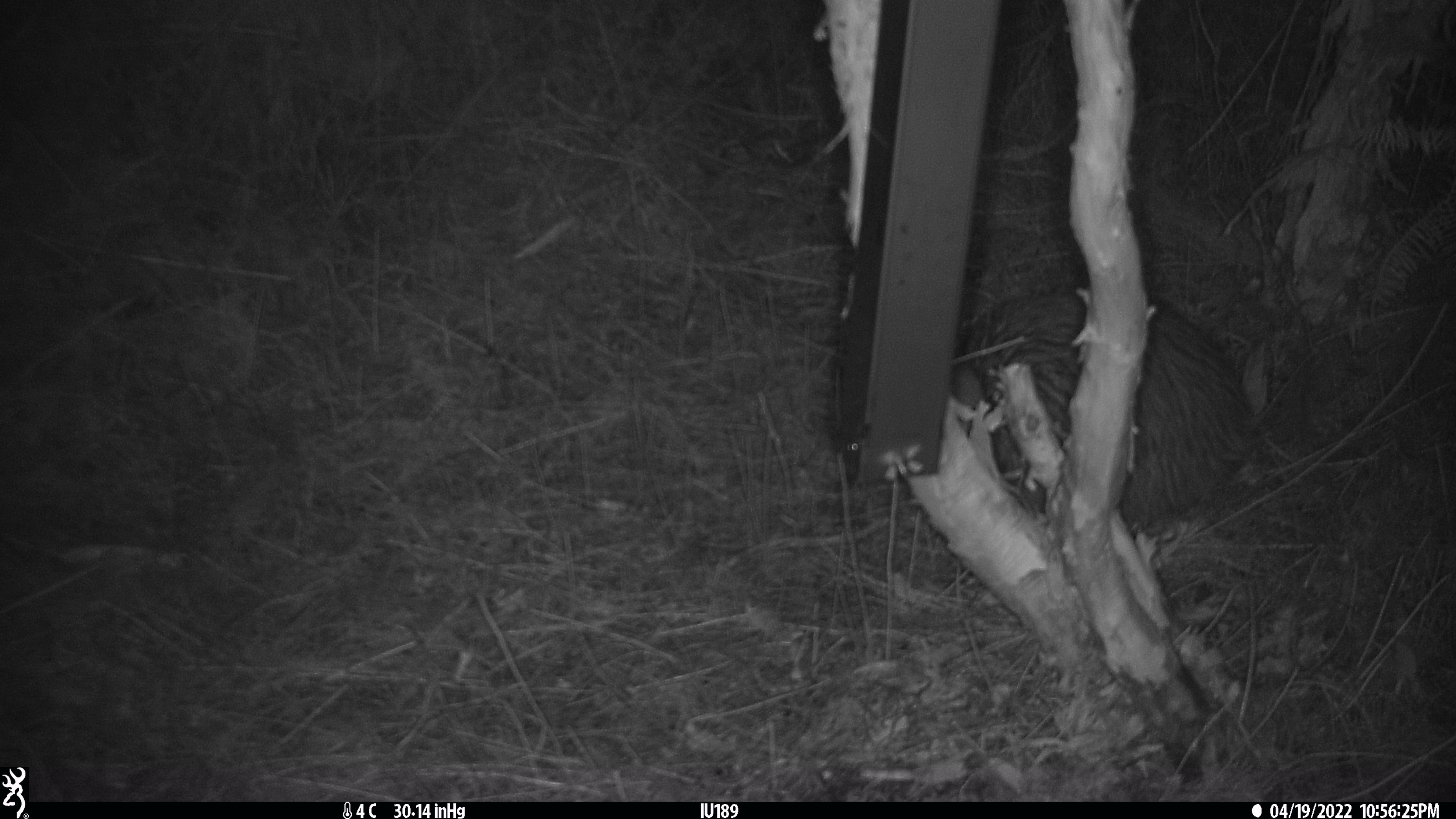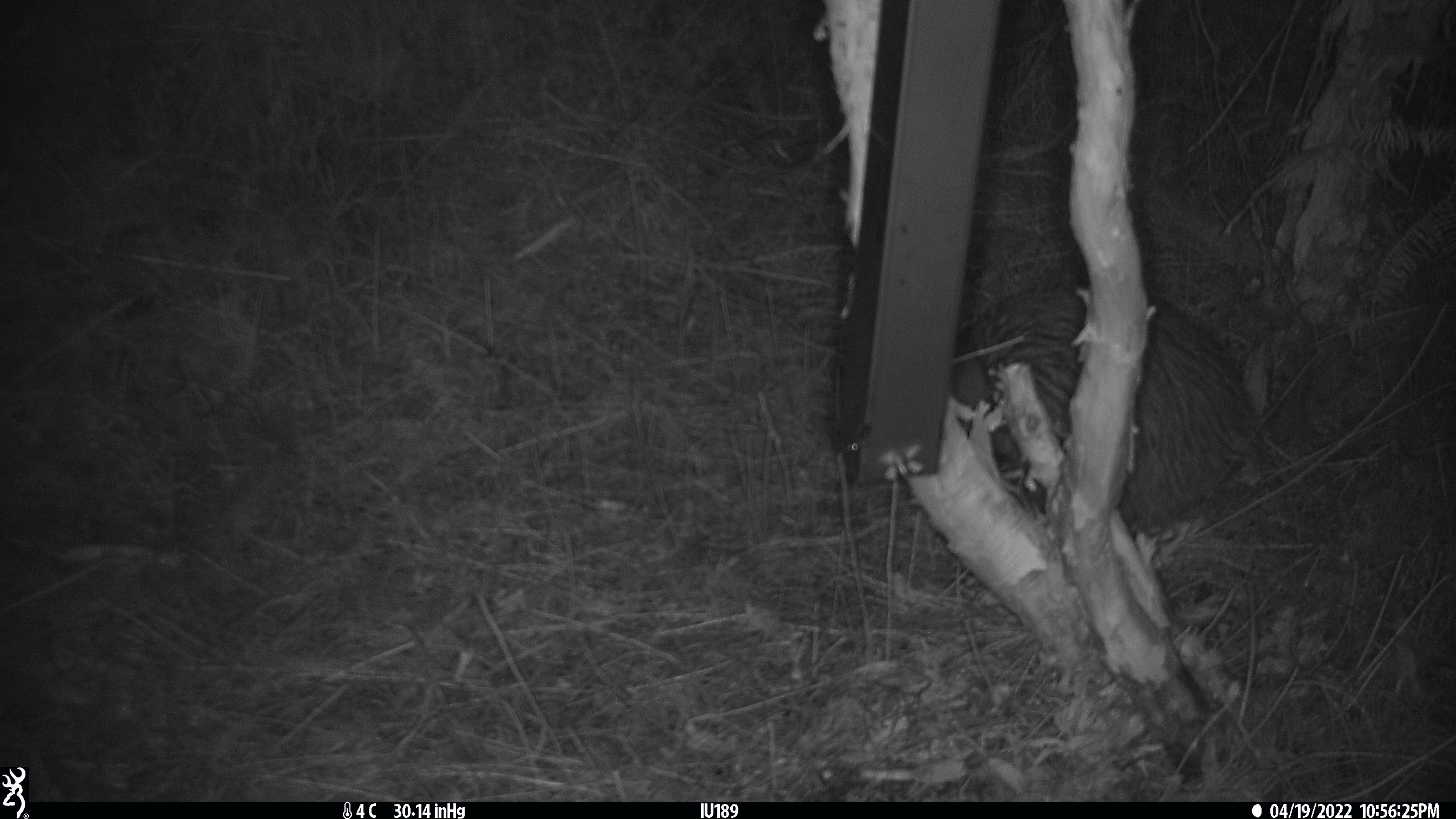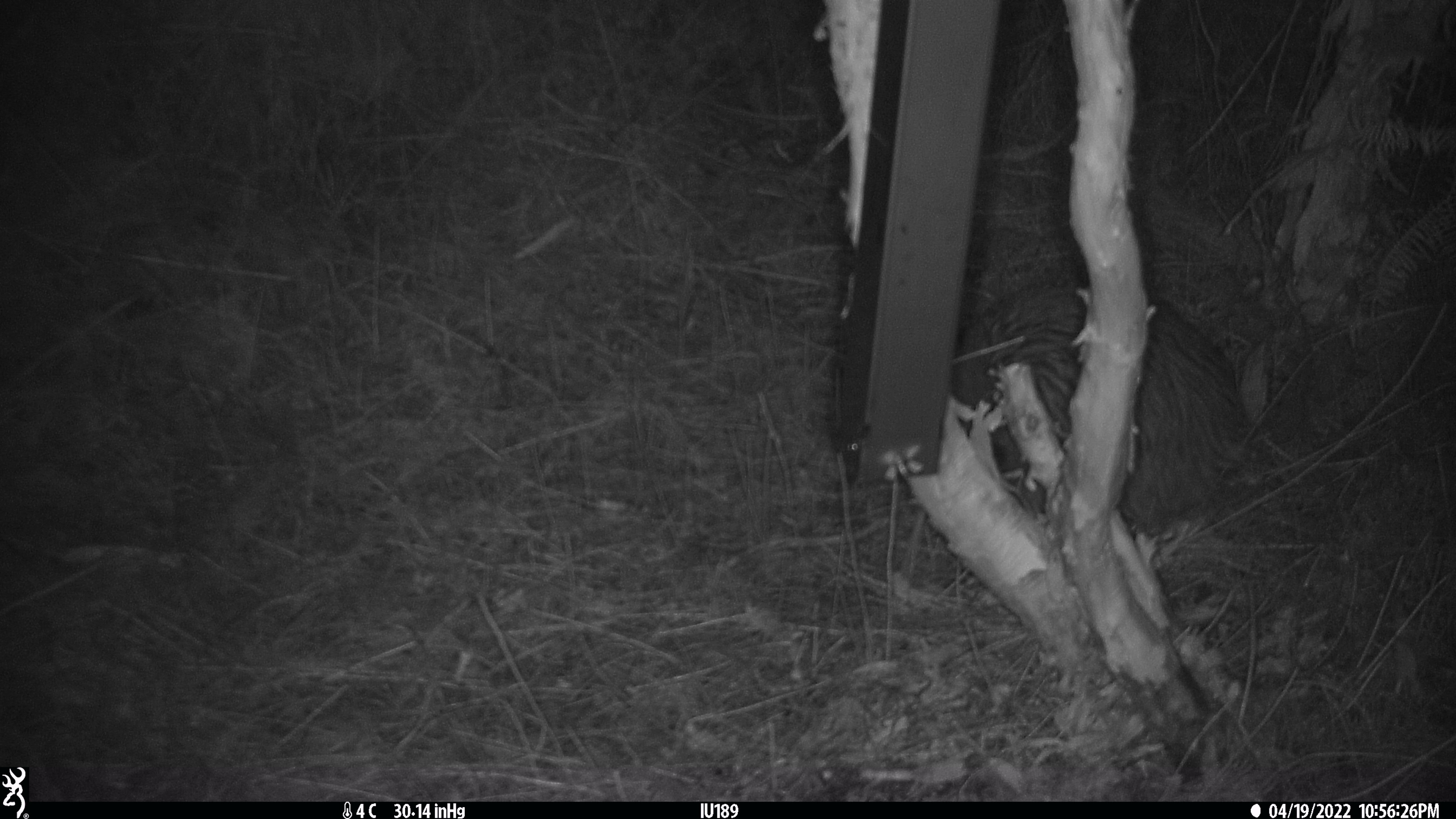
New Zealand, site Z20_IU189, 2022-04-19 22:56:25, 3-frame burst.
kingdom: Animalia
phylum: Chordata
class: Aves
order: Apterygiformes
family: Apterygidae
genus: Apteryx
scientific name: Apteryx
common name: kiwi